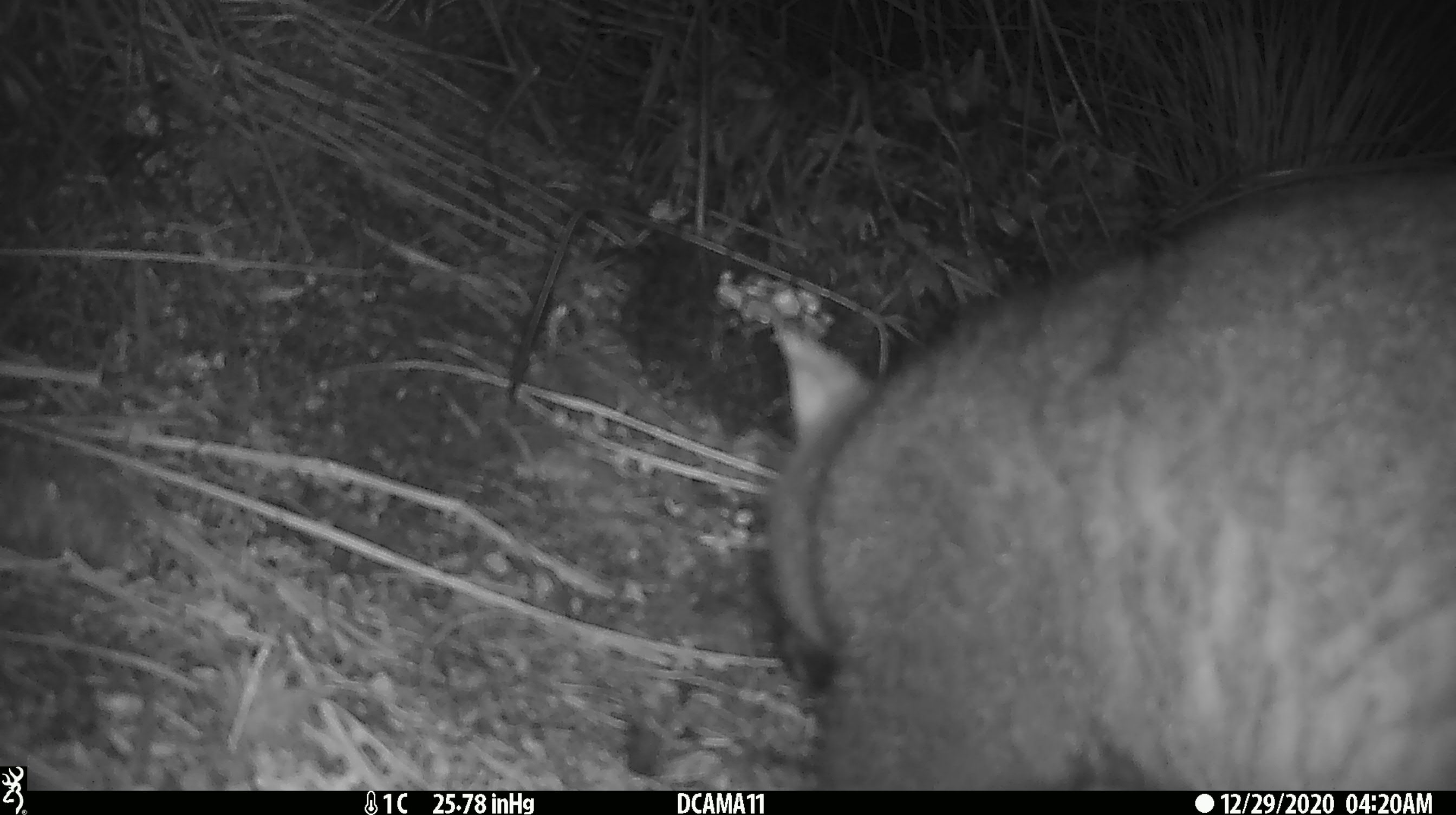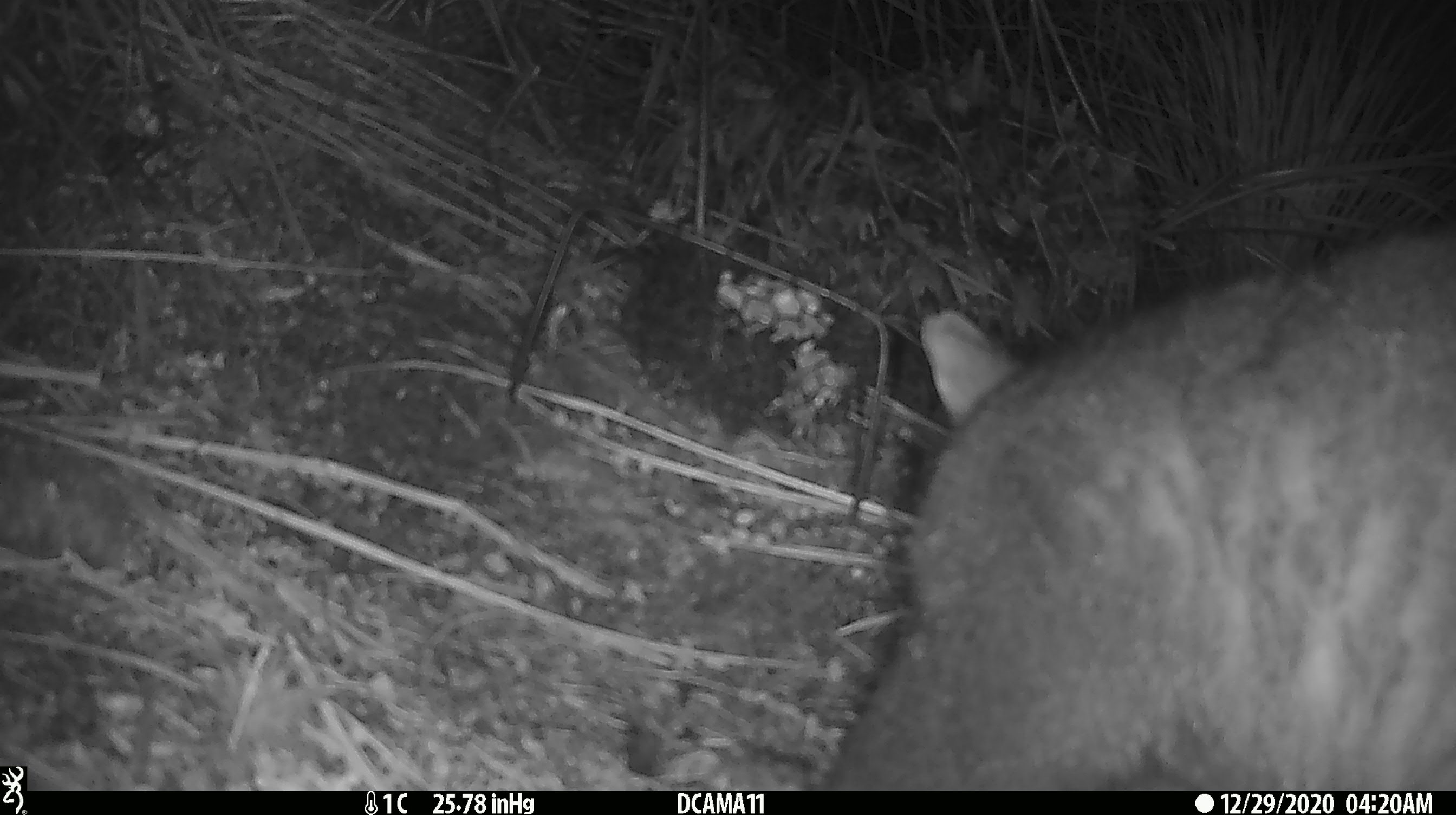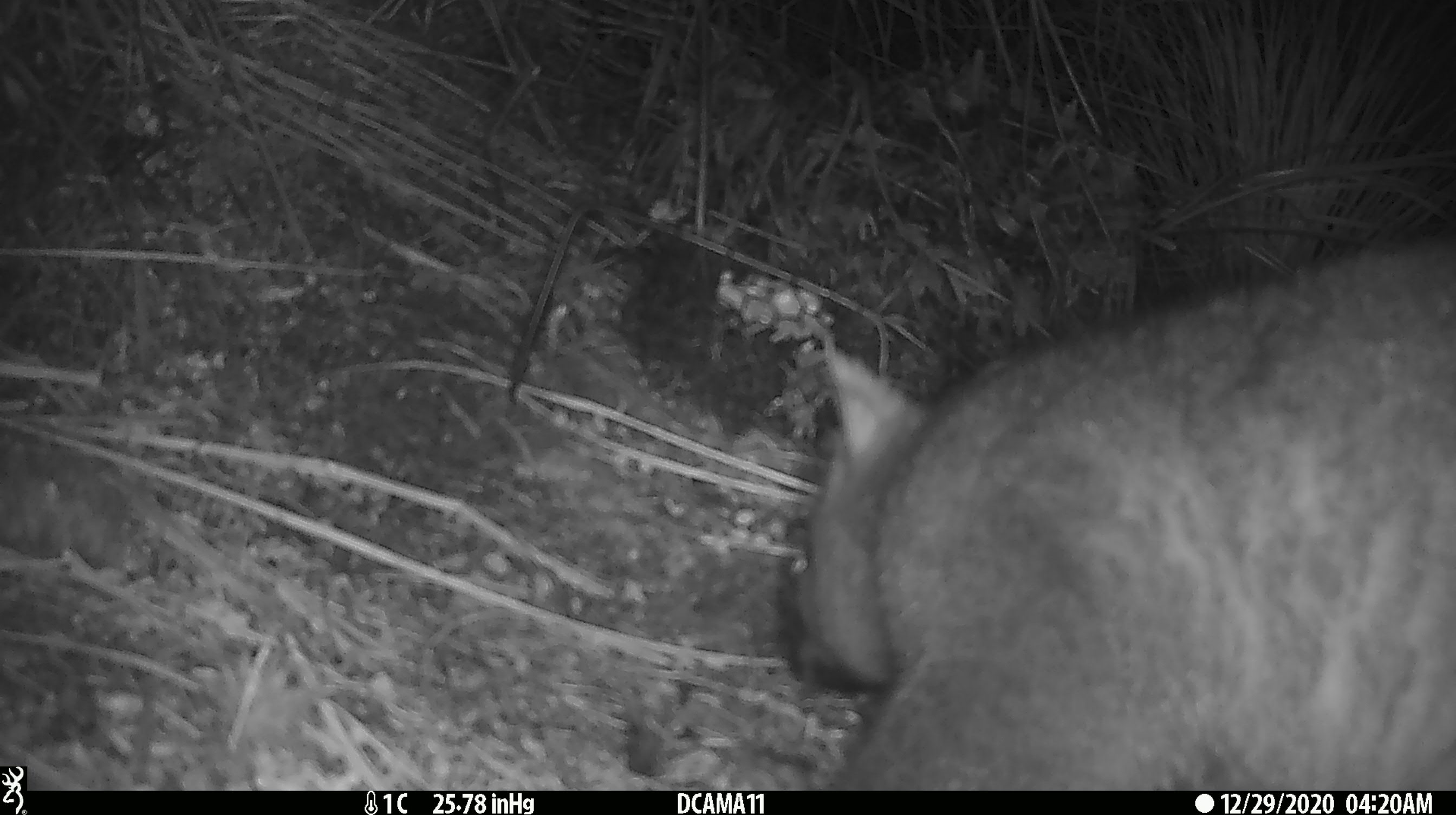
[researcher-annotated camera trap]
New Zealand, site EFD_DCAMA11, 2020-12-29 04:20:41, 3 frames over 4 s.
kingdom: Animalia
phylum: Chordata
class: Mammalia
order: Diprotodontia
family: Phalangeridae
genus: Trichosurus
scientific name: Trichosurus vulpecula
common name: common brushtail possum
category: possum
Possum (common brushtail possum) (Trichosurus vulpecula).